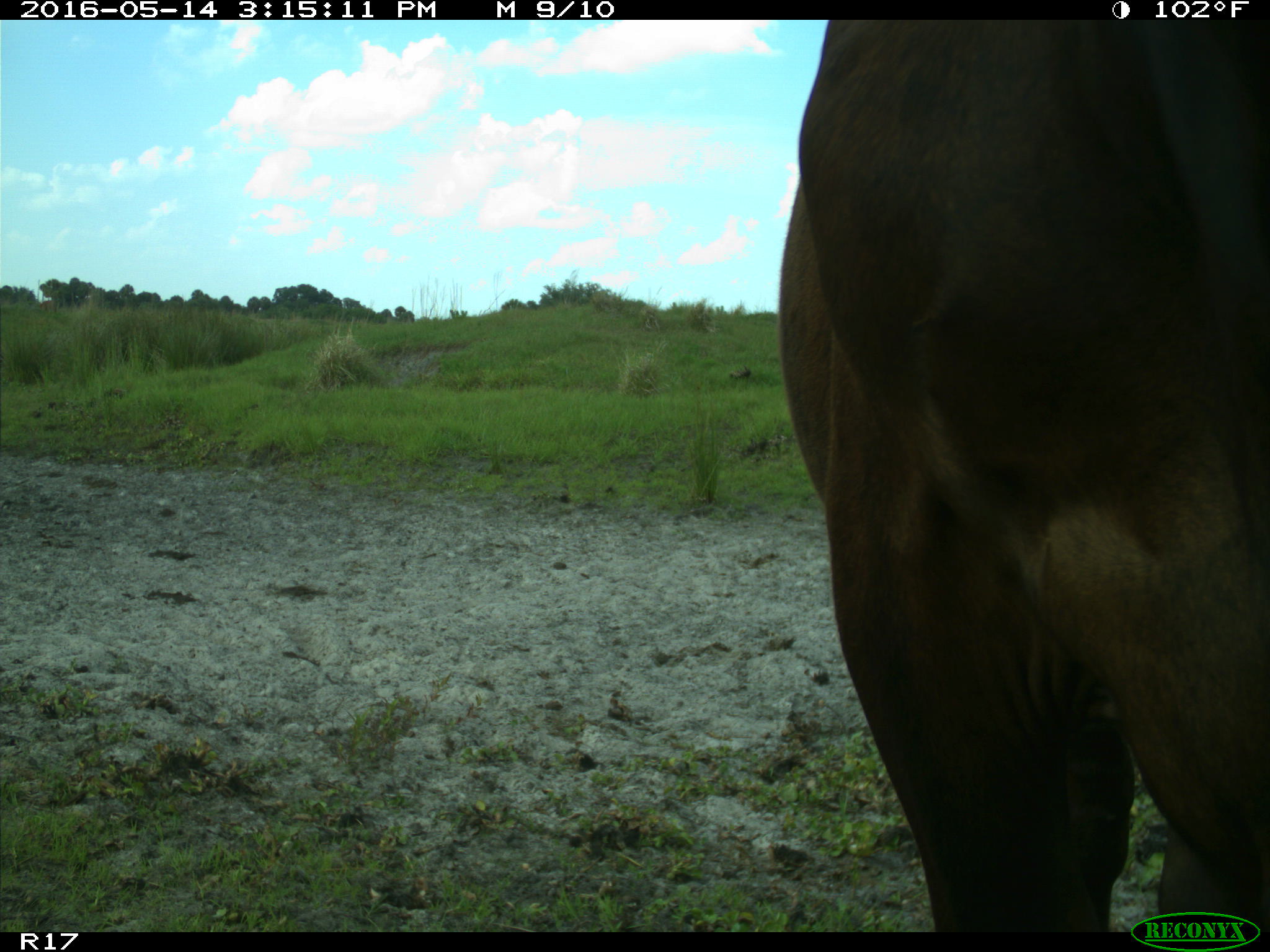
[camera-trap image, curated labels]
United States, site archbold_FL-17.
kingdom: Animalia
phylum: Chordata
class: Mammalia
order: Artiodactyla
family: Bovidae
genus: Bos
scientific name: Bos taurus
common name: domestic cow